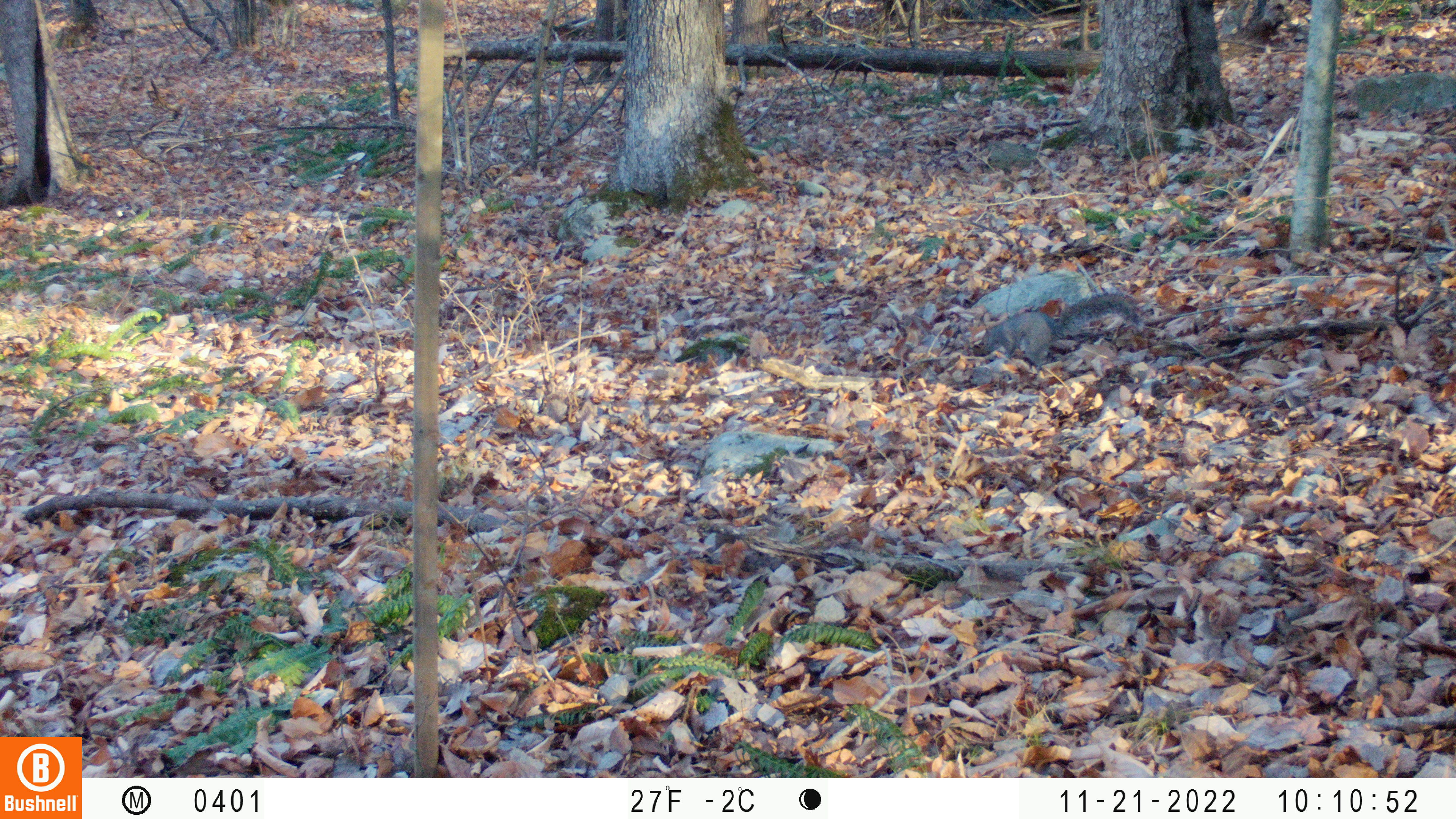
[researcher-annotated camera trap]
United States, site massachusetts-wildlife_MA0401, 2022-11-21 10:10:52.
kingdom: Animalia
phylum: Chordata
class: Mammalia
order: Rodentia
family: Sciuridae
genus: Sciurus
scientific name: Sciurus carolinensis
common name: gray squirrel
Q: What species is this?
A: Gray squirrel (Sciurus carolinensis).